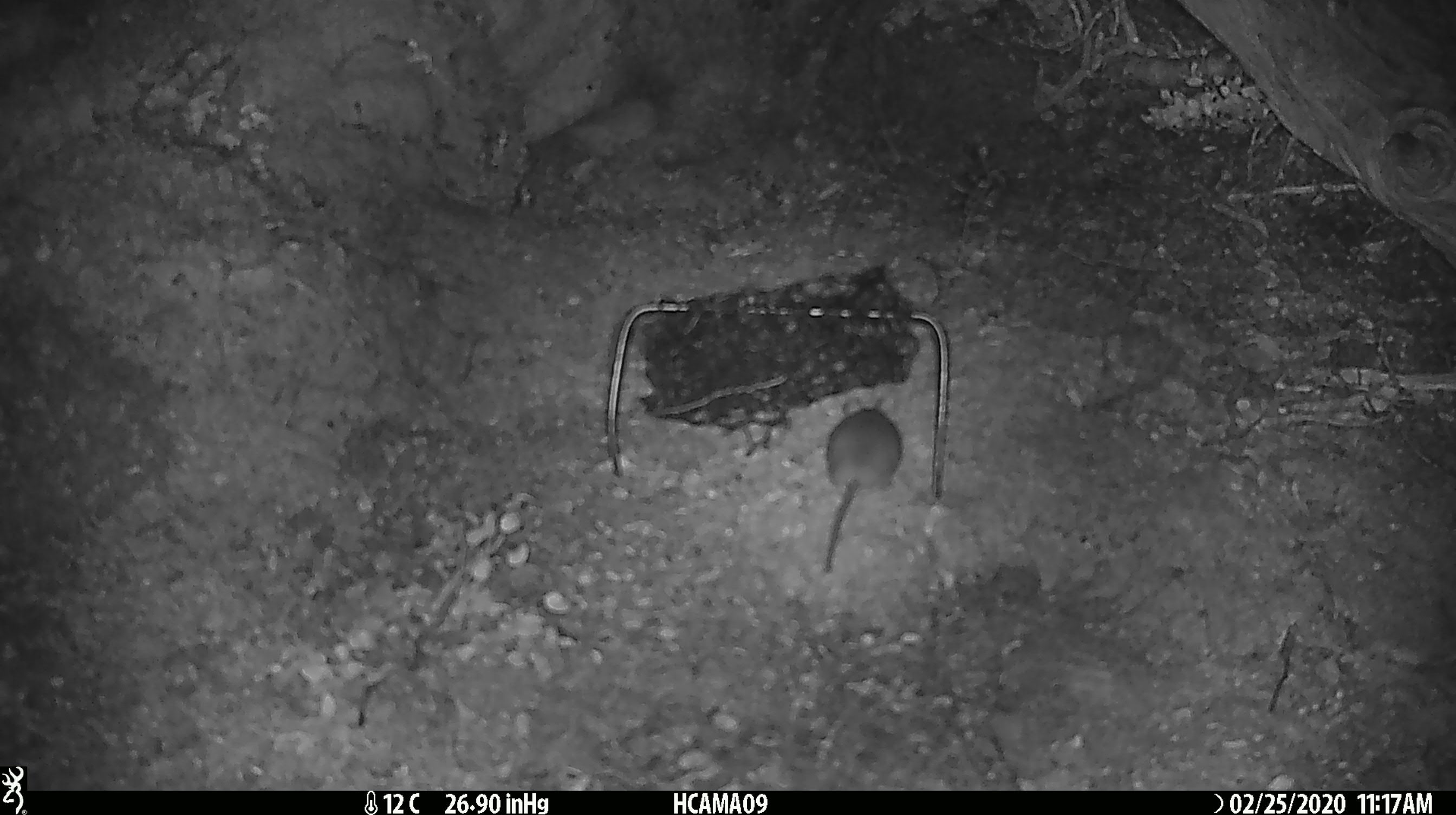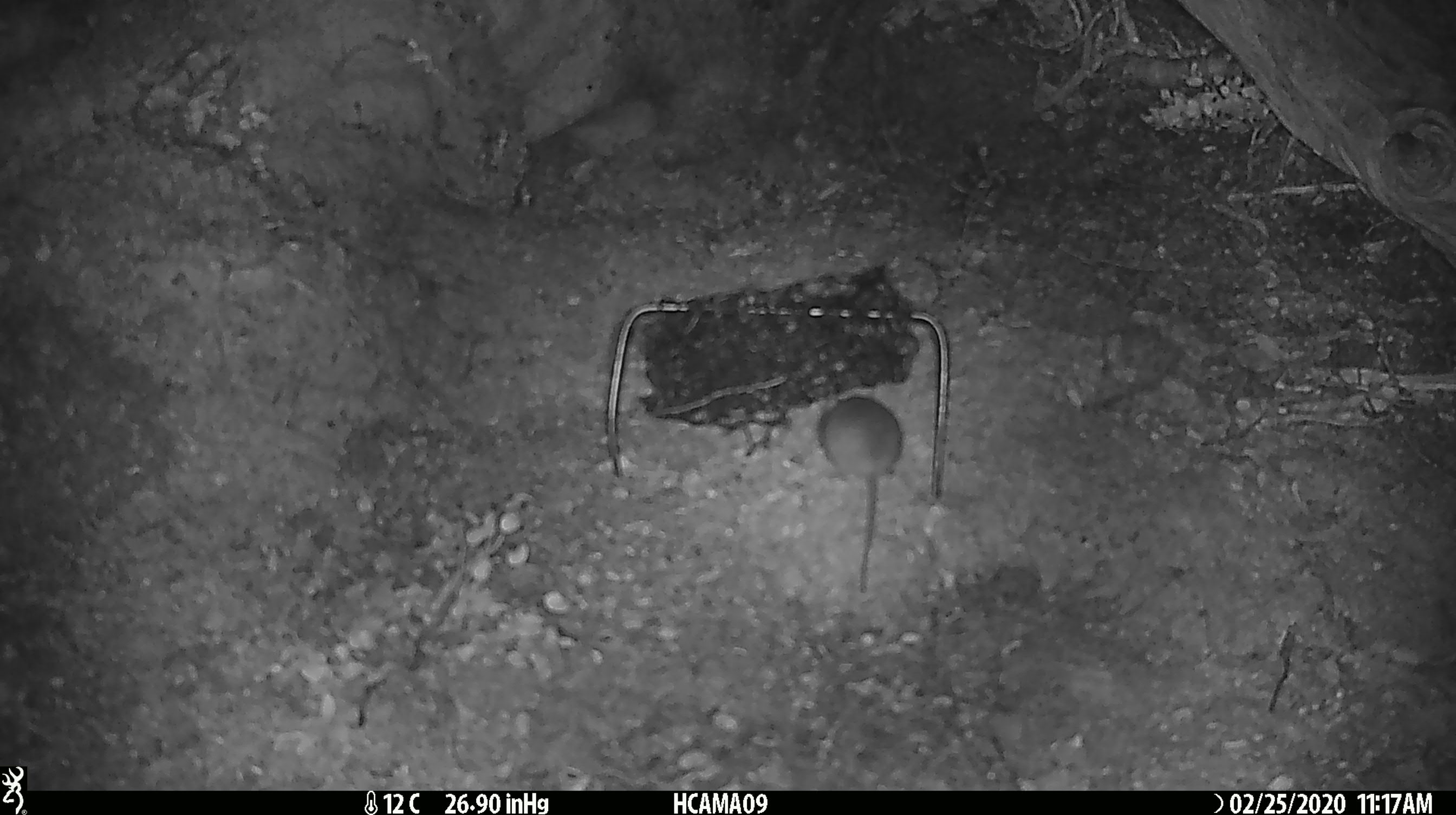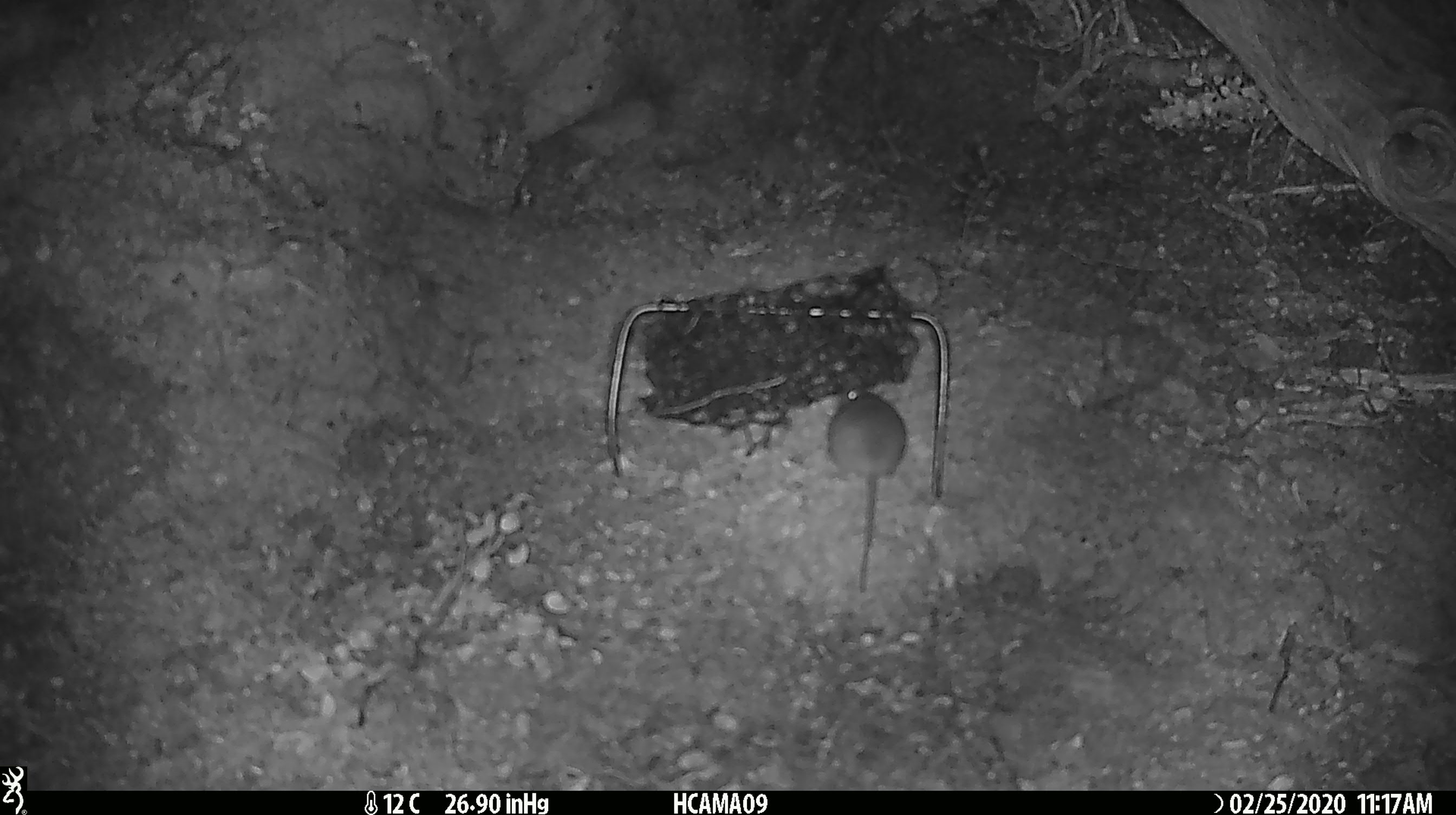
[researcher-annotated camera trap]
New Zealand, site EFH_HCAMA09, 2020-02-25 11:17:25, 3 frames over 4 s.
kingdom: Animalia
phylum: Chordata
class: Mammalia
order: Rodentia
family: Muridae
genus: Mus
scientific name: Mus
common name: mouse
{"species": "mouse (Mus)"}